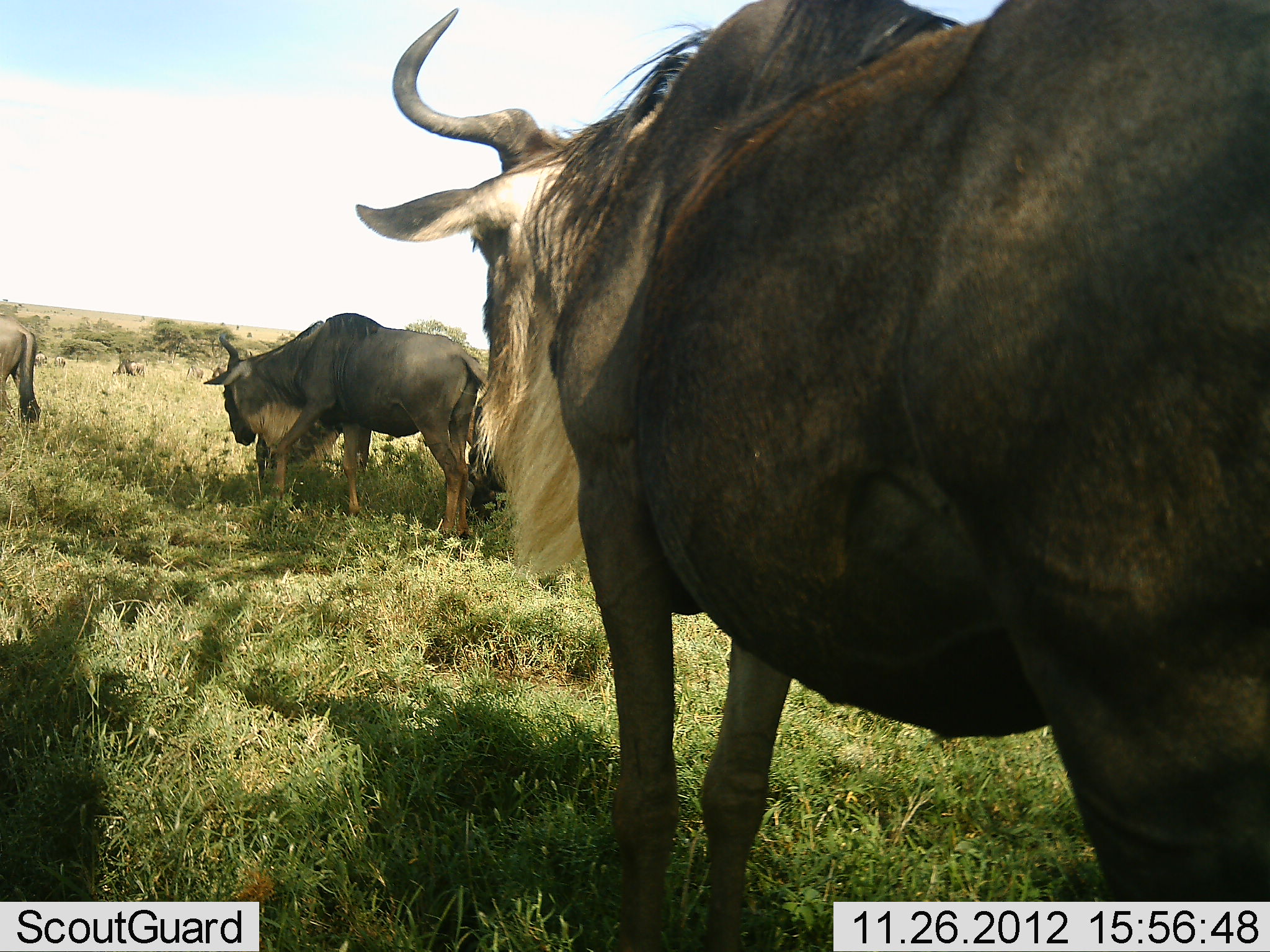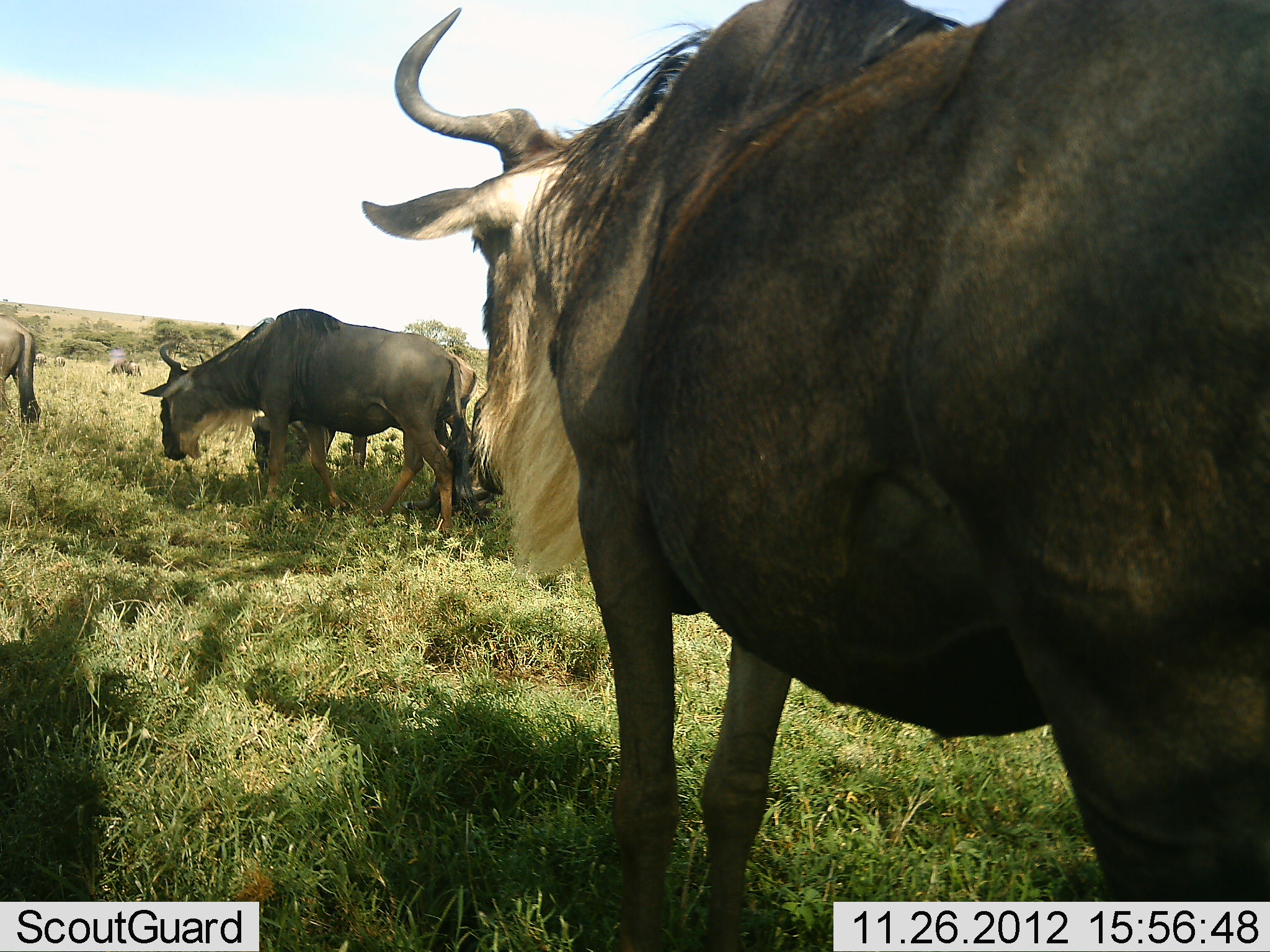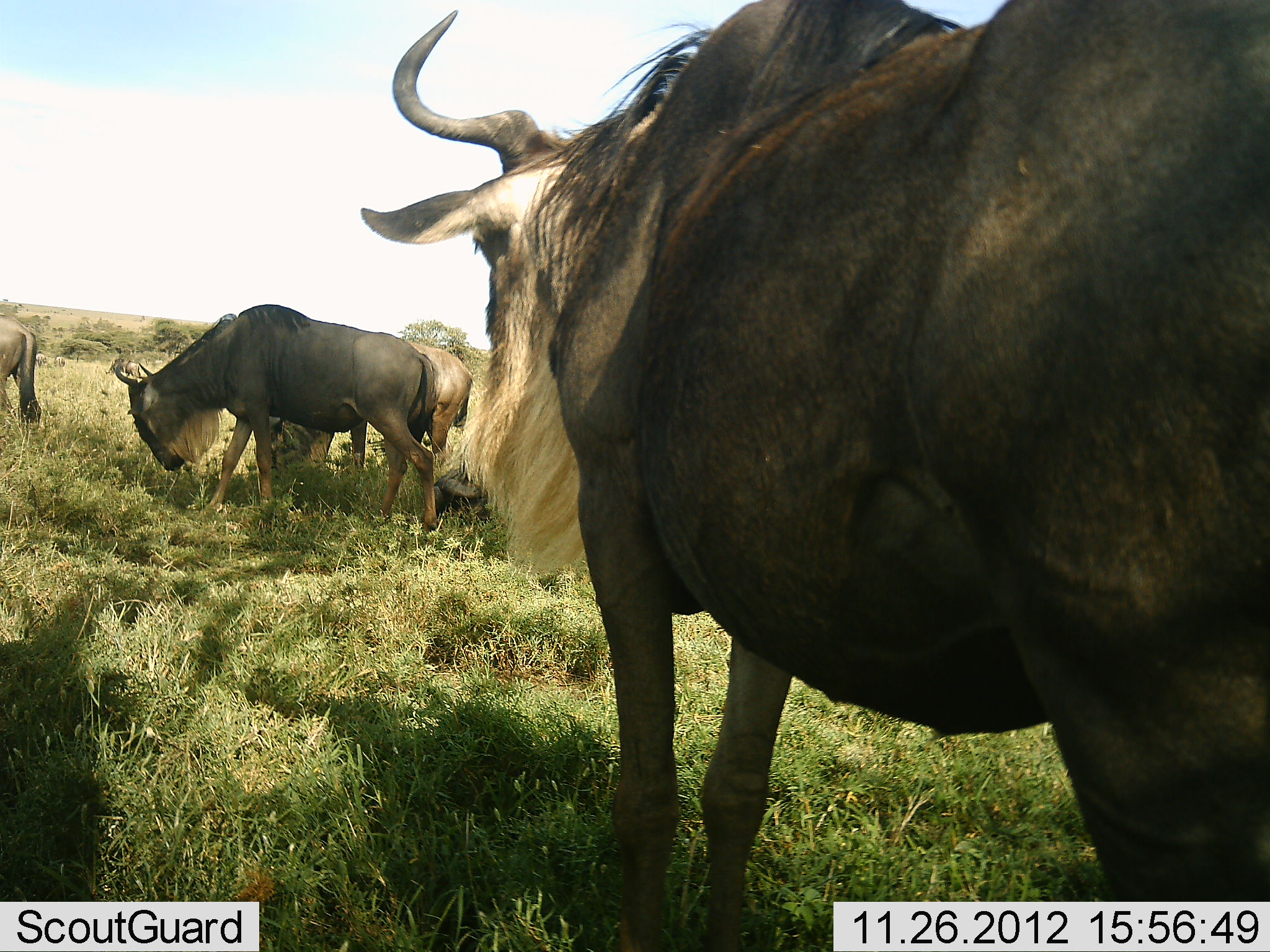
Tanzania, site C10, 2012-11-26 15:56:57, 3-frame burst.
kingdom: Animalia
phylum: Chordata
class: Mammalia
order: Artiodactyla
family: Bovidae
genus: Connochaetes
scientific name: Connochaetes taurinus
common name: blue wildebeest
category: wildebeest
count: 6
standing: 80%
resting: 50%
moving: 50%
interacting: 0%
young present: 10%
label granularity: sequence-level